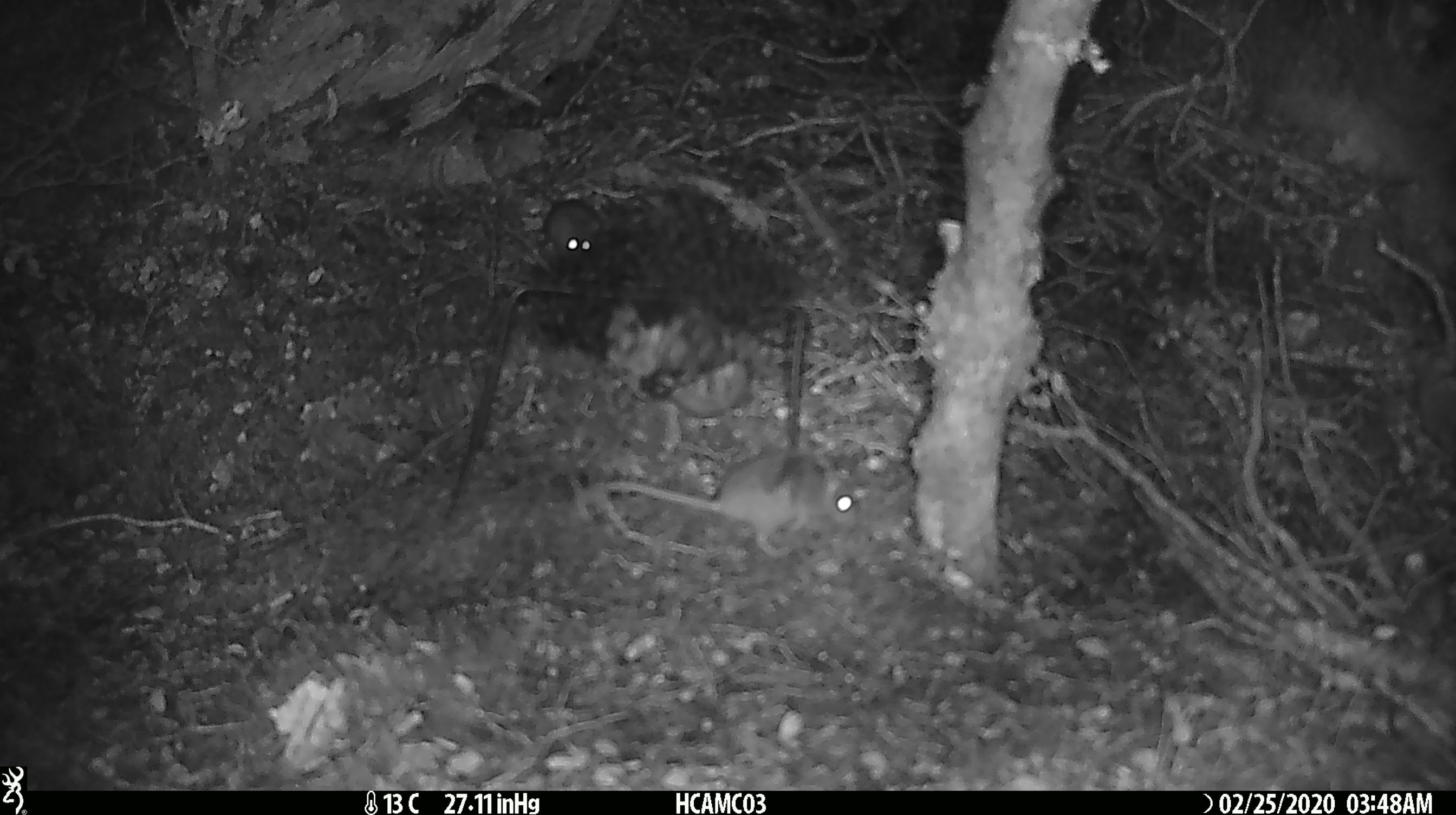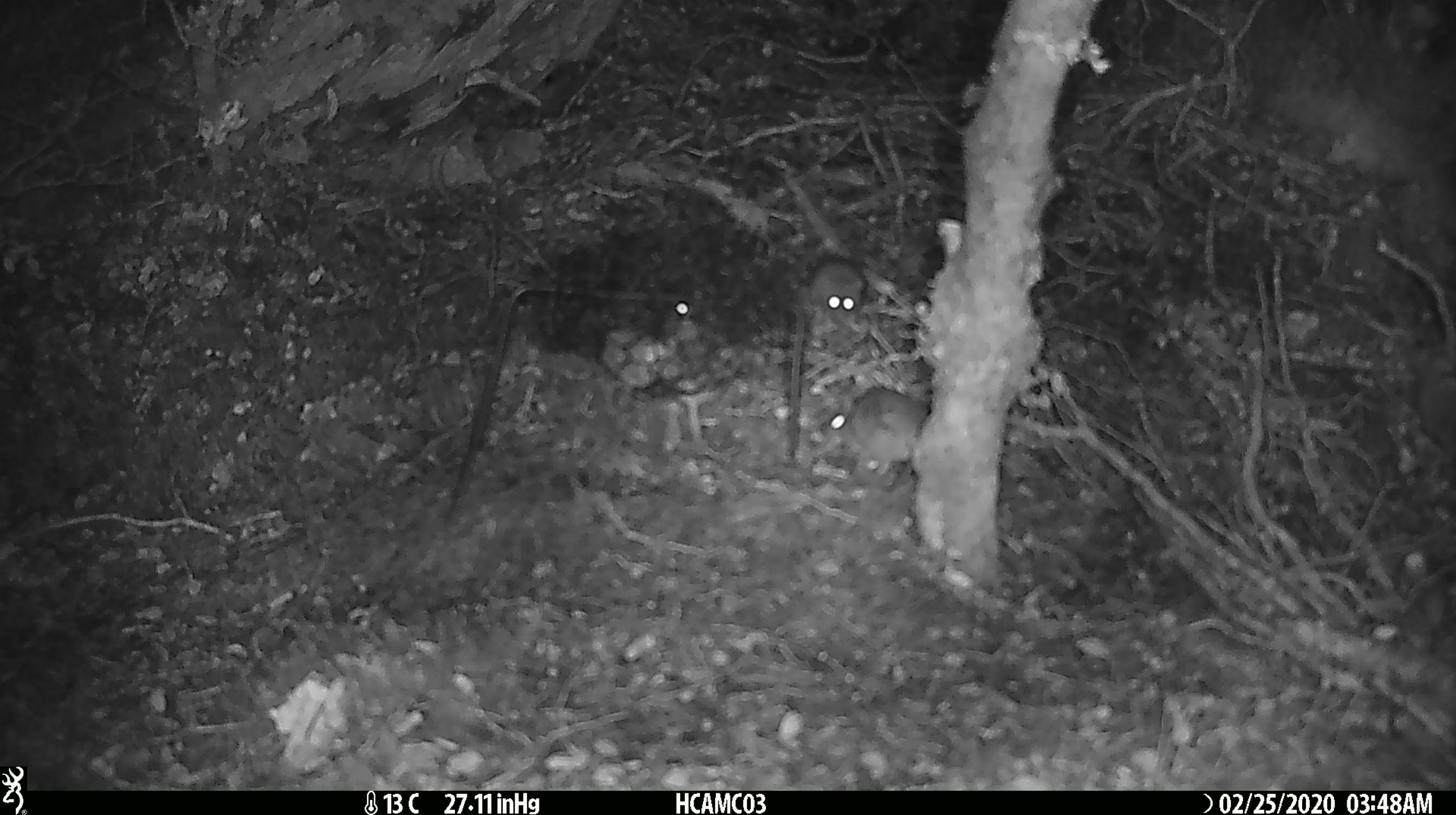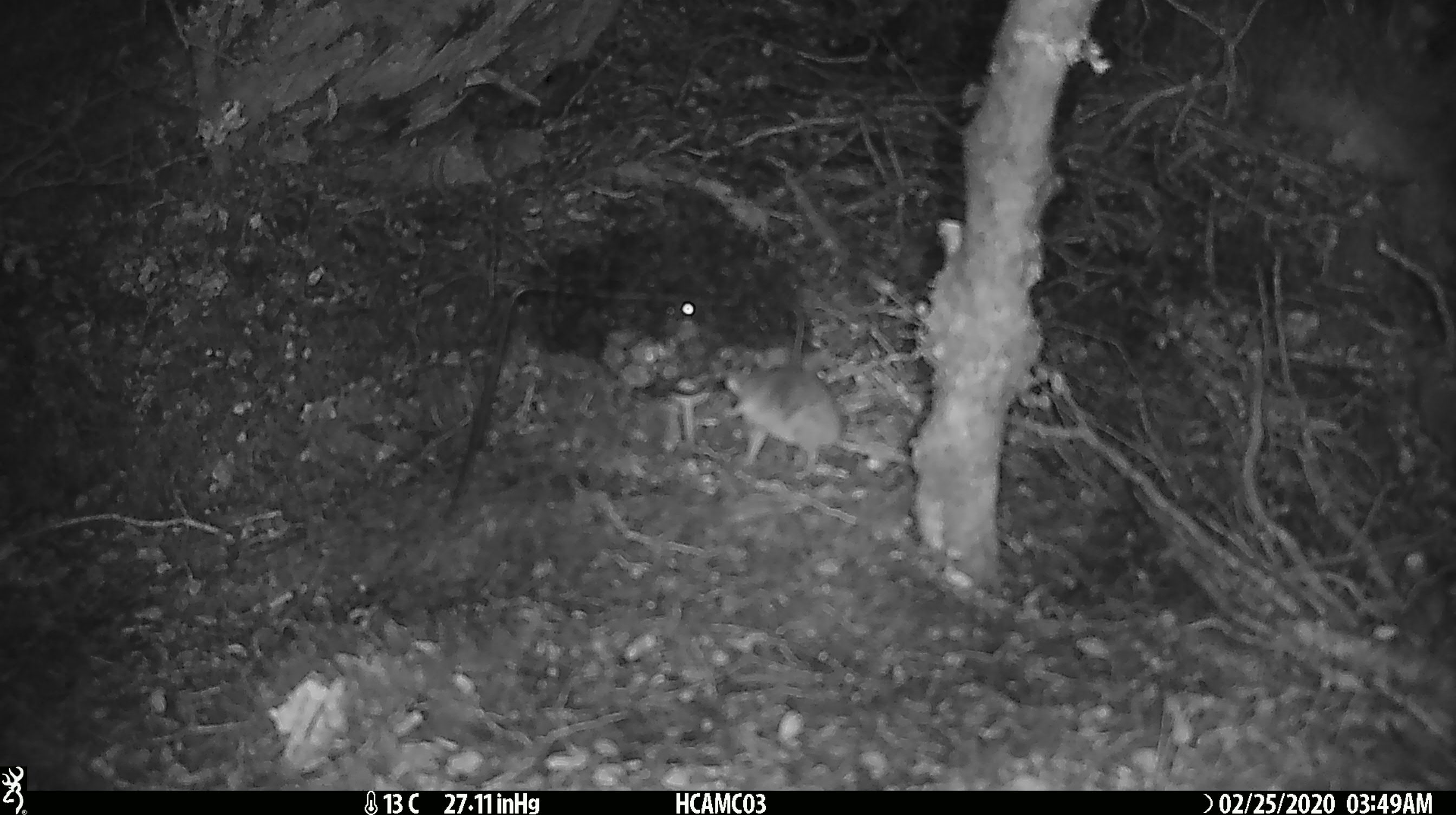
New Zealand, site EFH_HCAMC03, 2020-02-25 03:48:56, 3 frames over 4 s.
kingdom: Animalia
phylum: Chordata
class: Mammalia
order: Rodentia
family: Muridae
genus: Mus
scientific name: Mus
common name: mouse